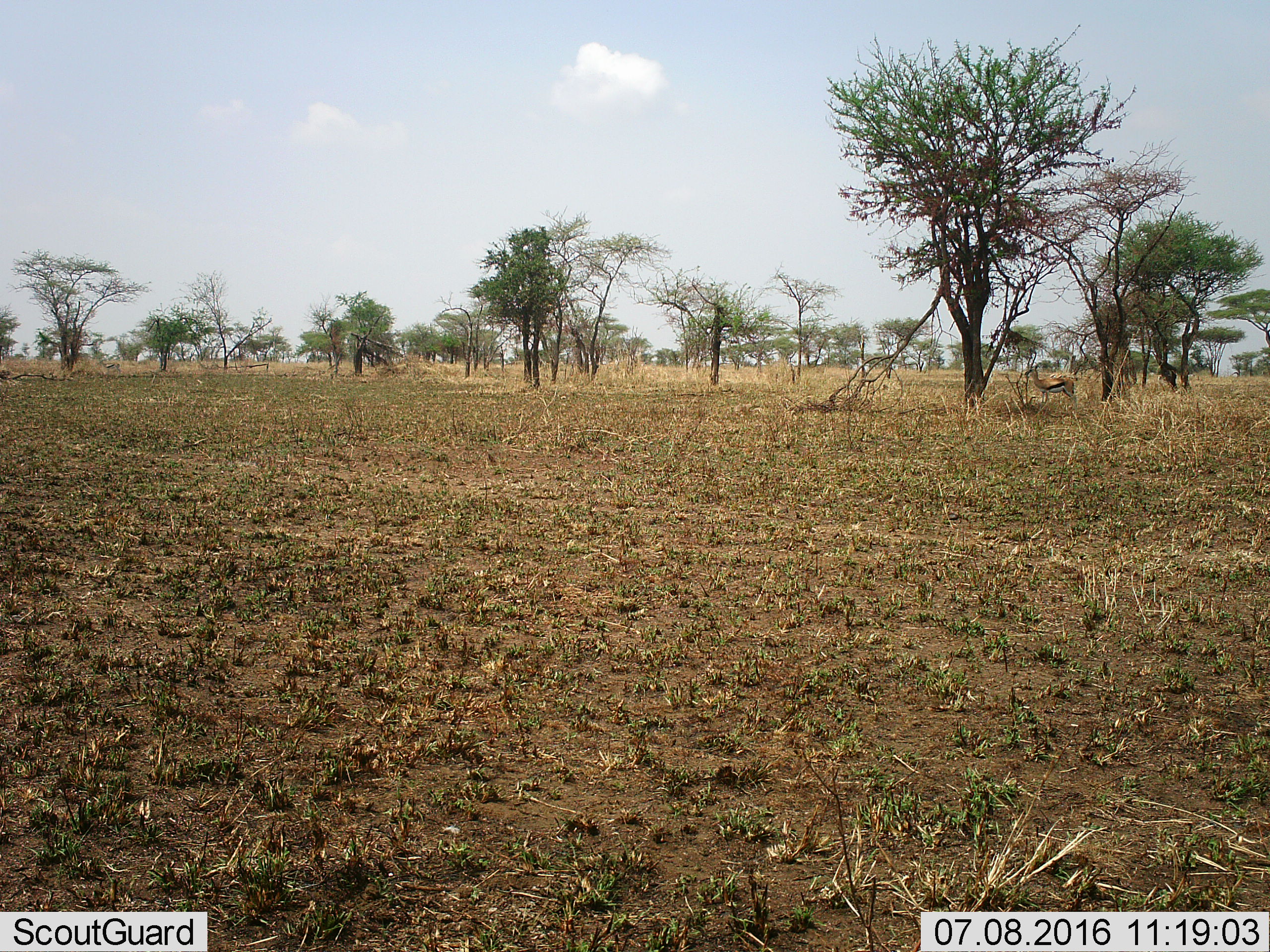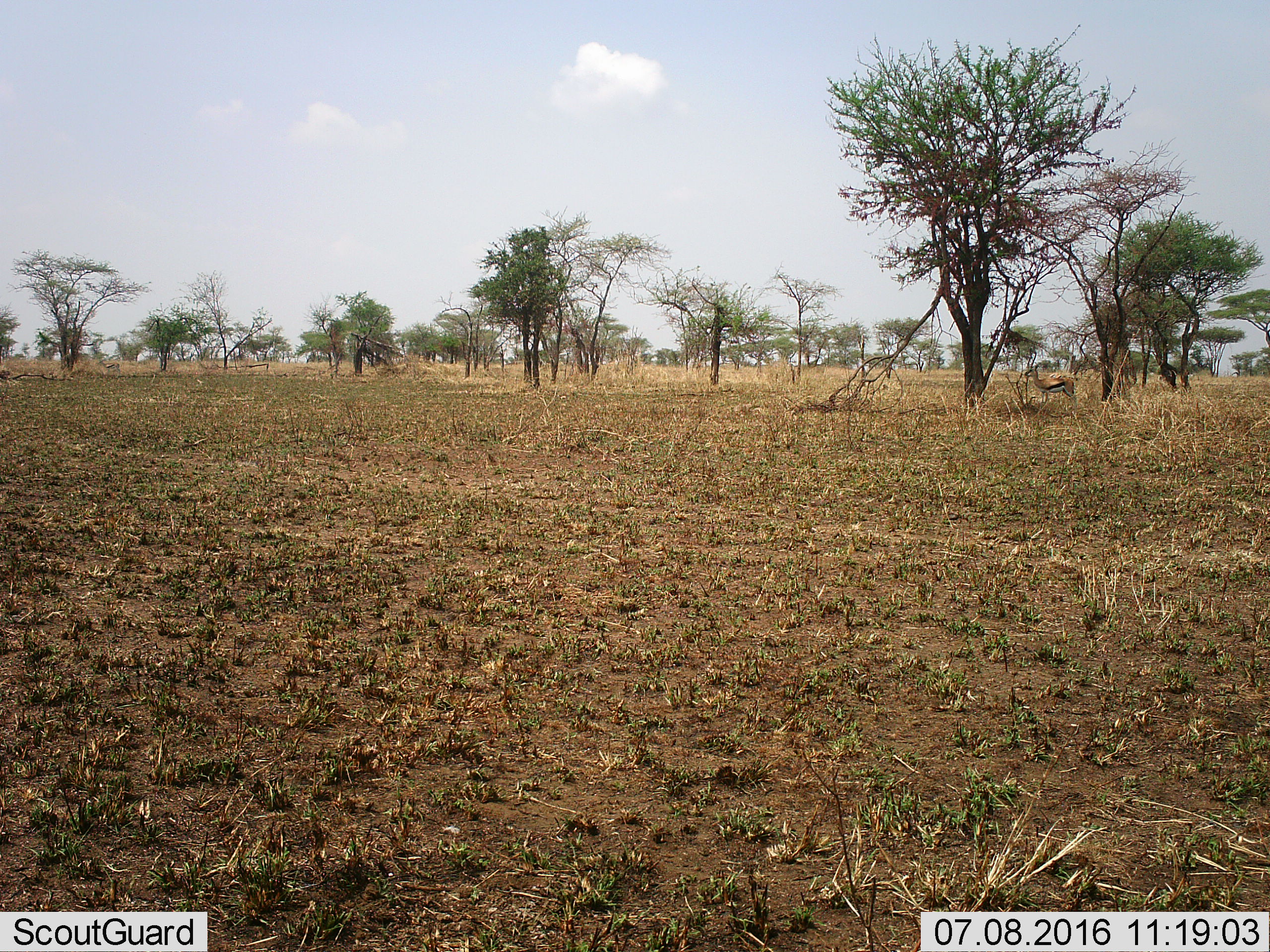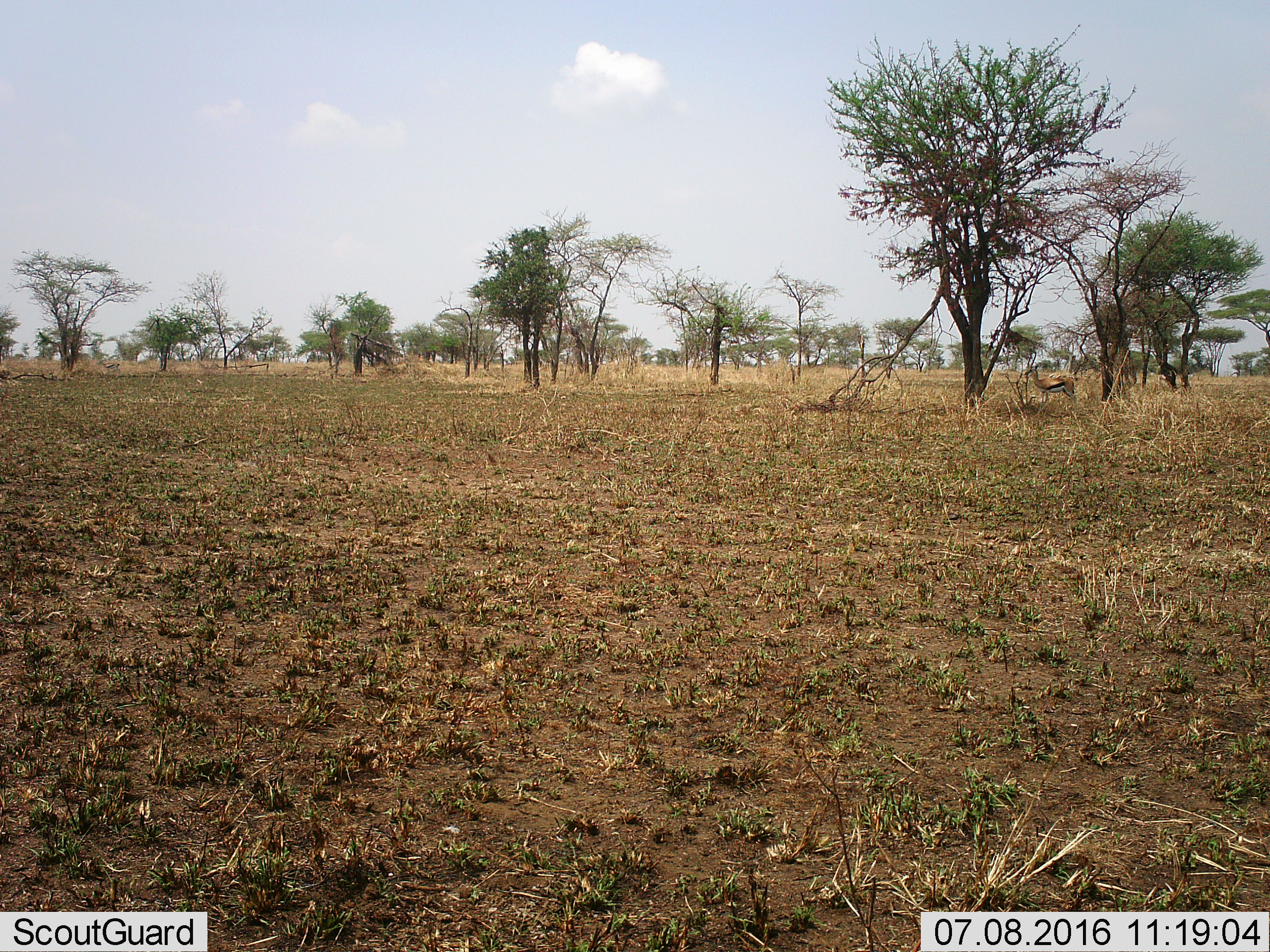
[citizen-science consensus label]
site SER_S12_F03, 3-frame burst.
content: unidentified animal